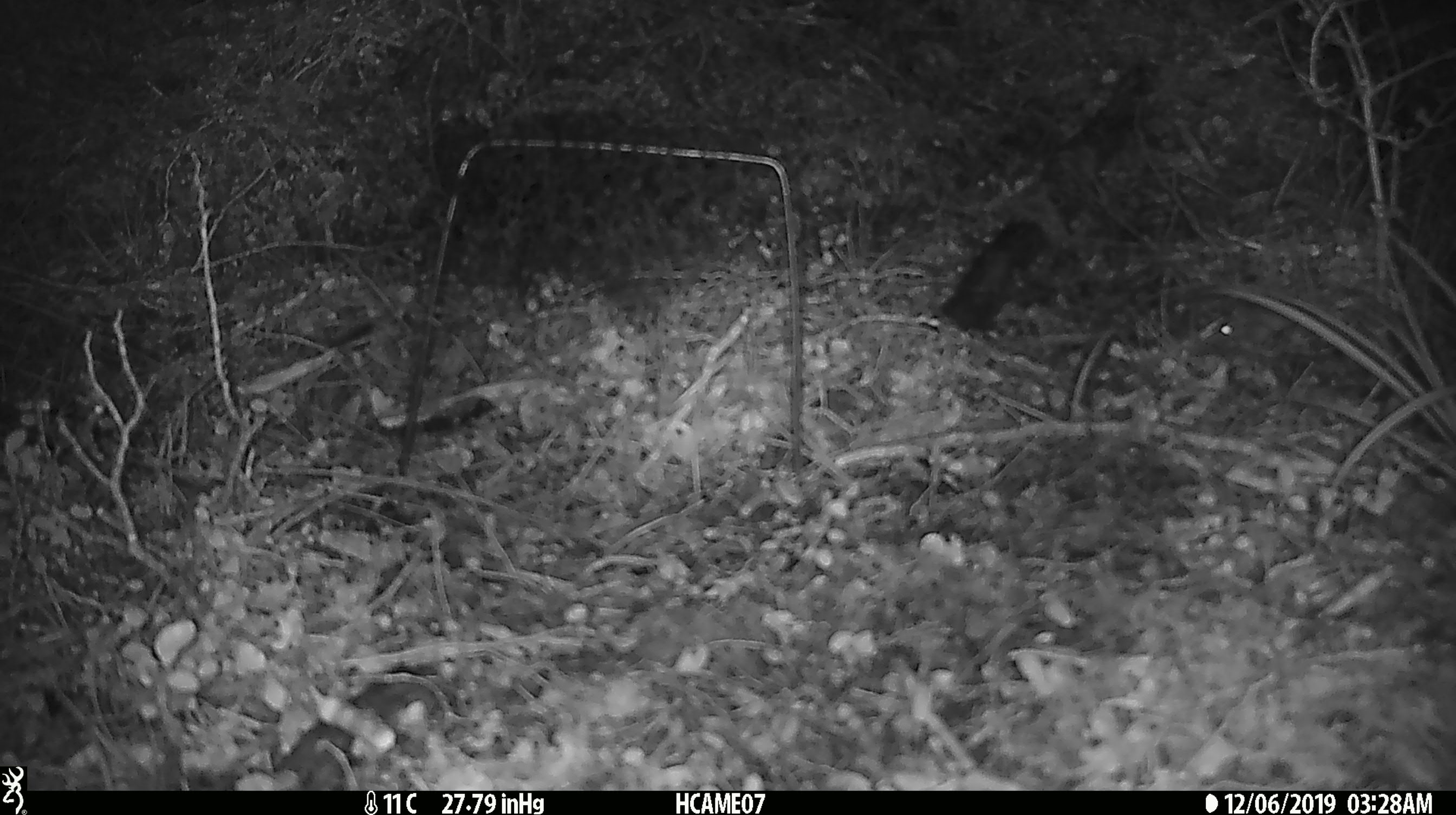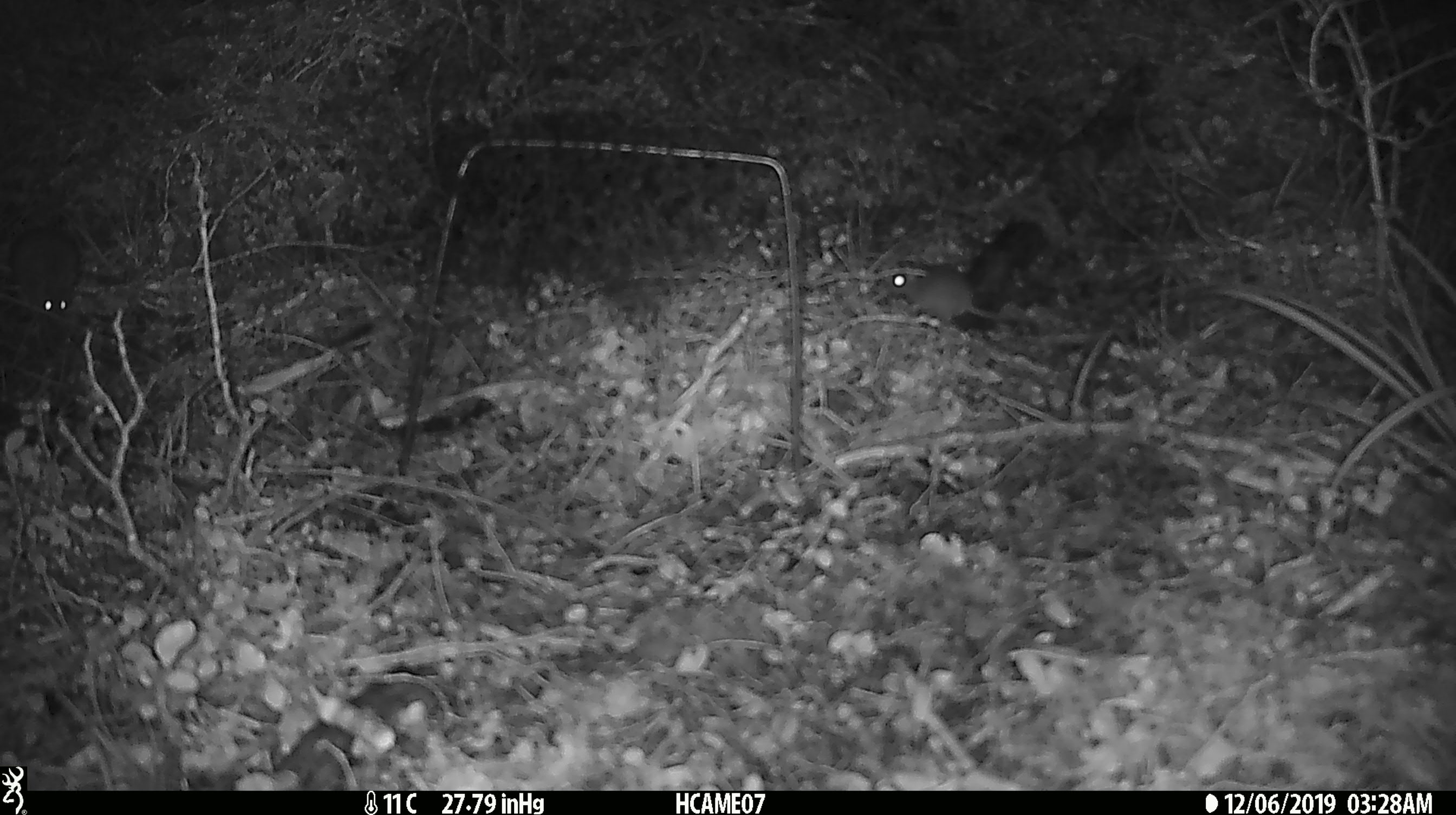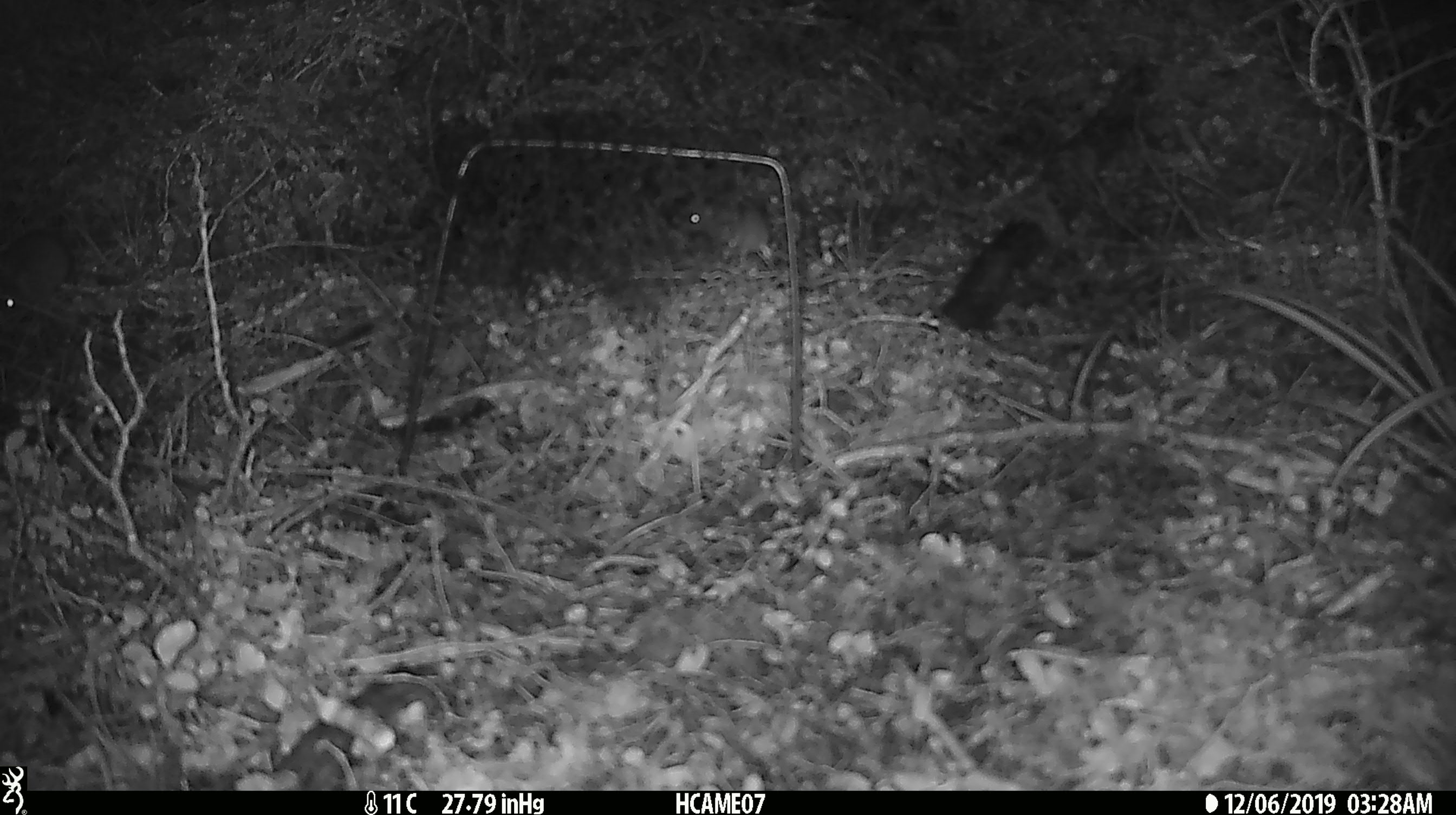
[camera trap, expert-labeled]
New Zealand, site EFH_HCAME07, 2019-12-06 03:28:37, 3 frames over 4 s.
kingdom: Animalia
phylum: Chordata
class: Mammalia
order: Rodentia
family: Muridae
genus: Mus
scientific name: Mus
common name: mouse